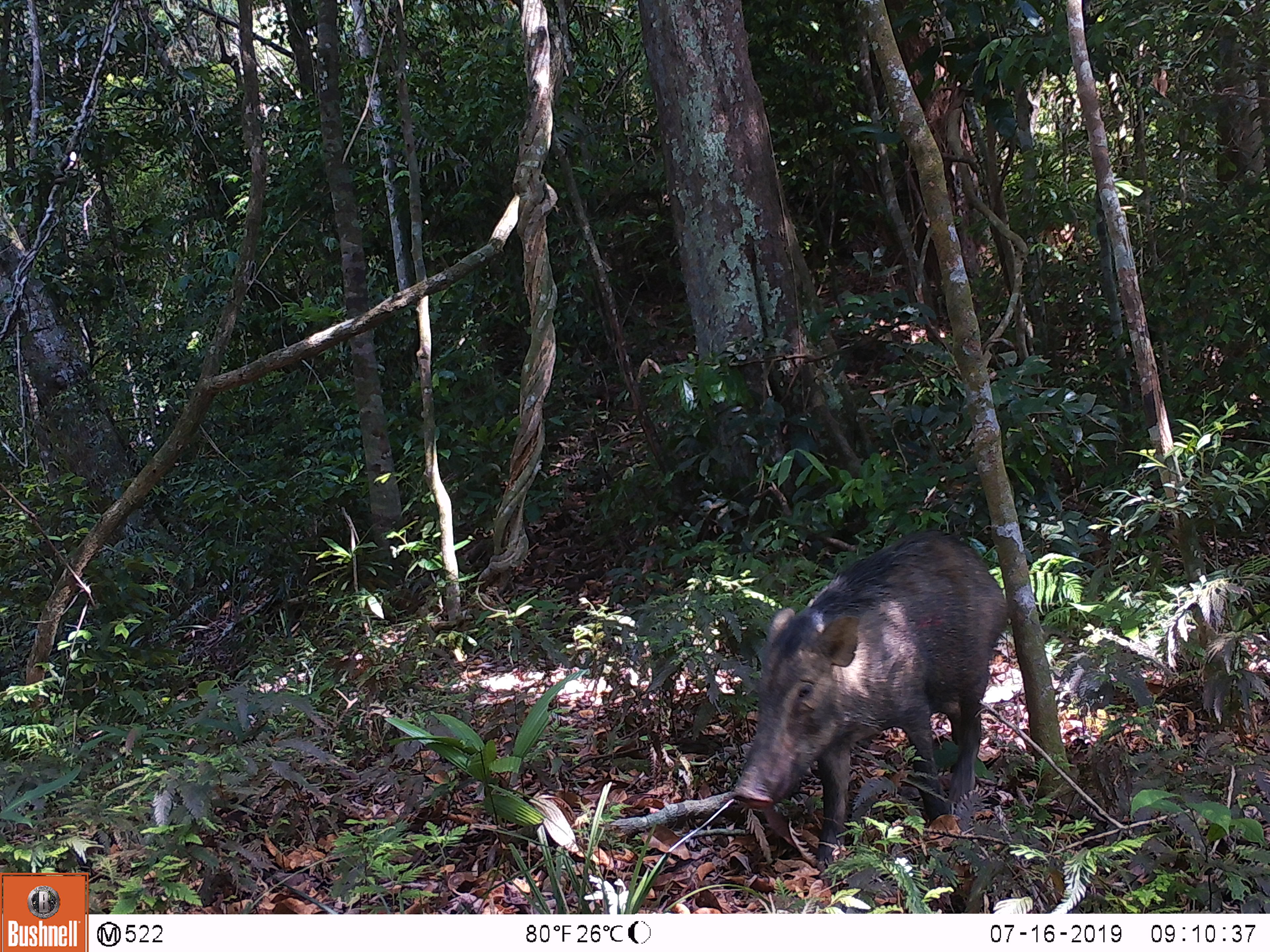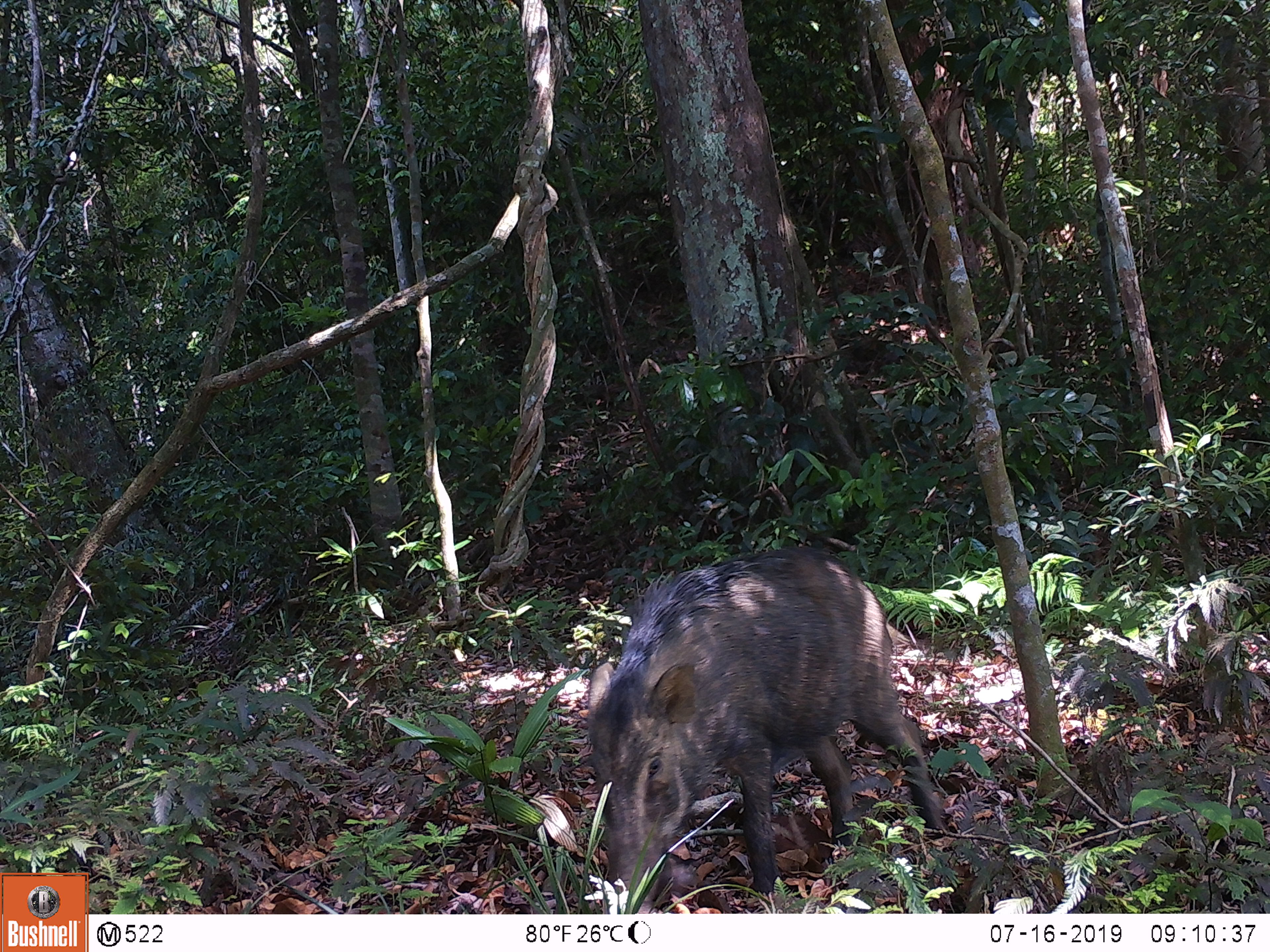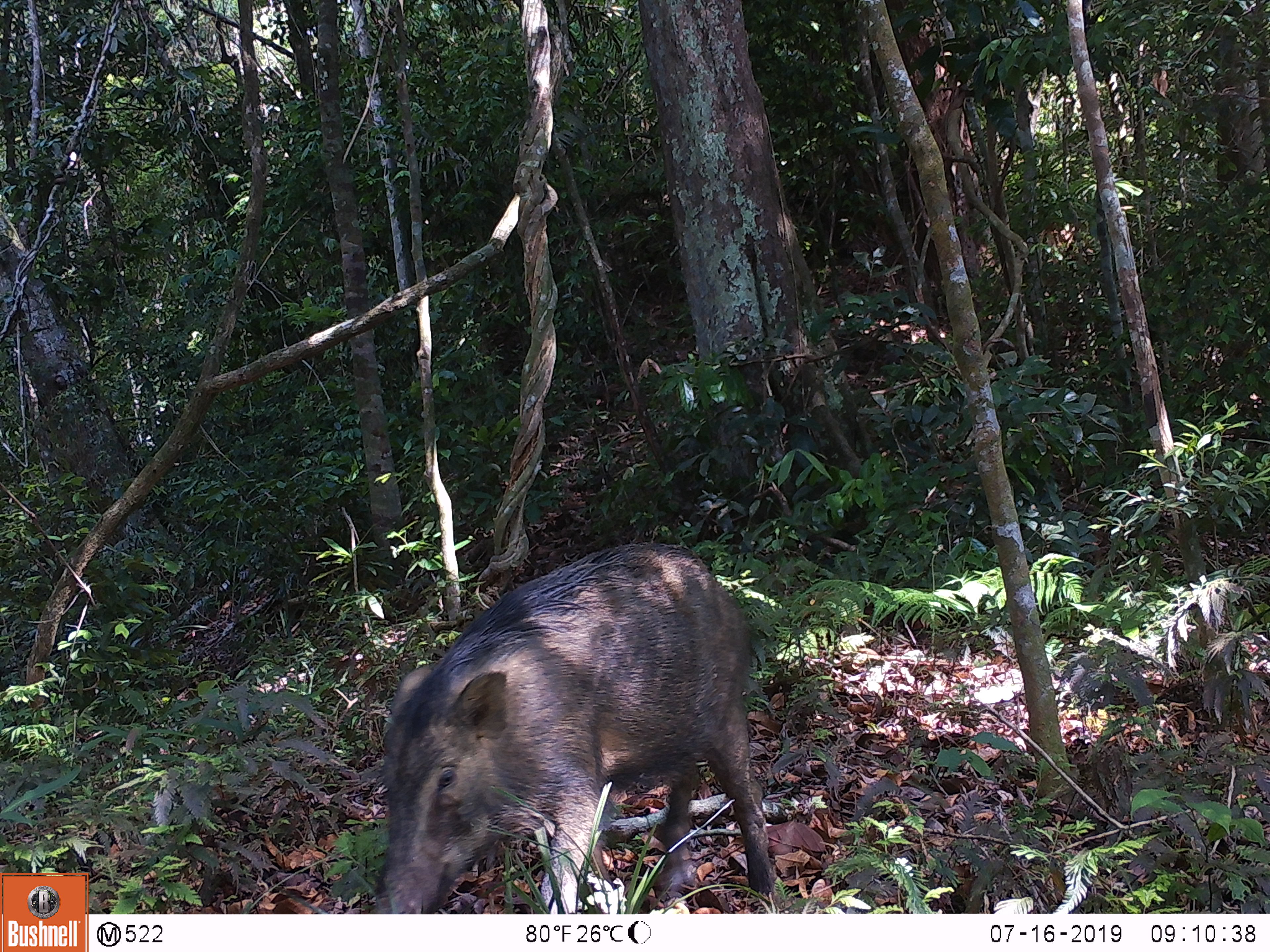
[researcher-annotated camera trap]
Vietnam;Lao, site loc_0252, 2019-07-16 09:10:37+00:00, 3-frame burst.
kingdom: Animalia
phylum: Chordata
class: Mammalia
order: Artiodactyla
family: Suidae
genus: Sus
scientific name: Sus scrofa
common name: eurasian wild pig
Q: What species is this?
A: Eurasian wild pig (Sus scrofa).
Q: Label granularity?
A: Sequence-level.